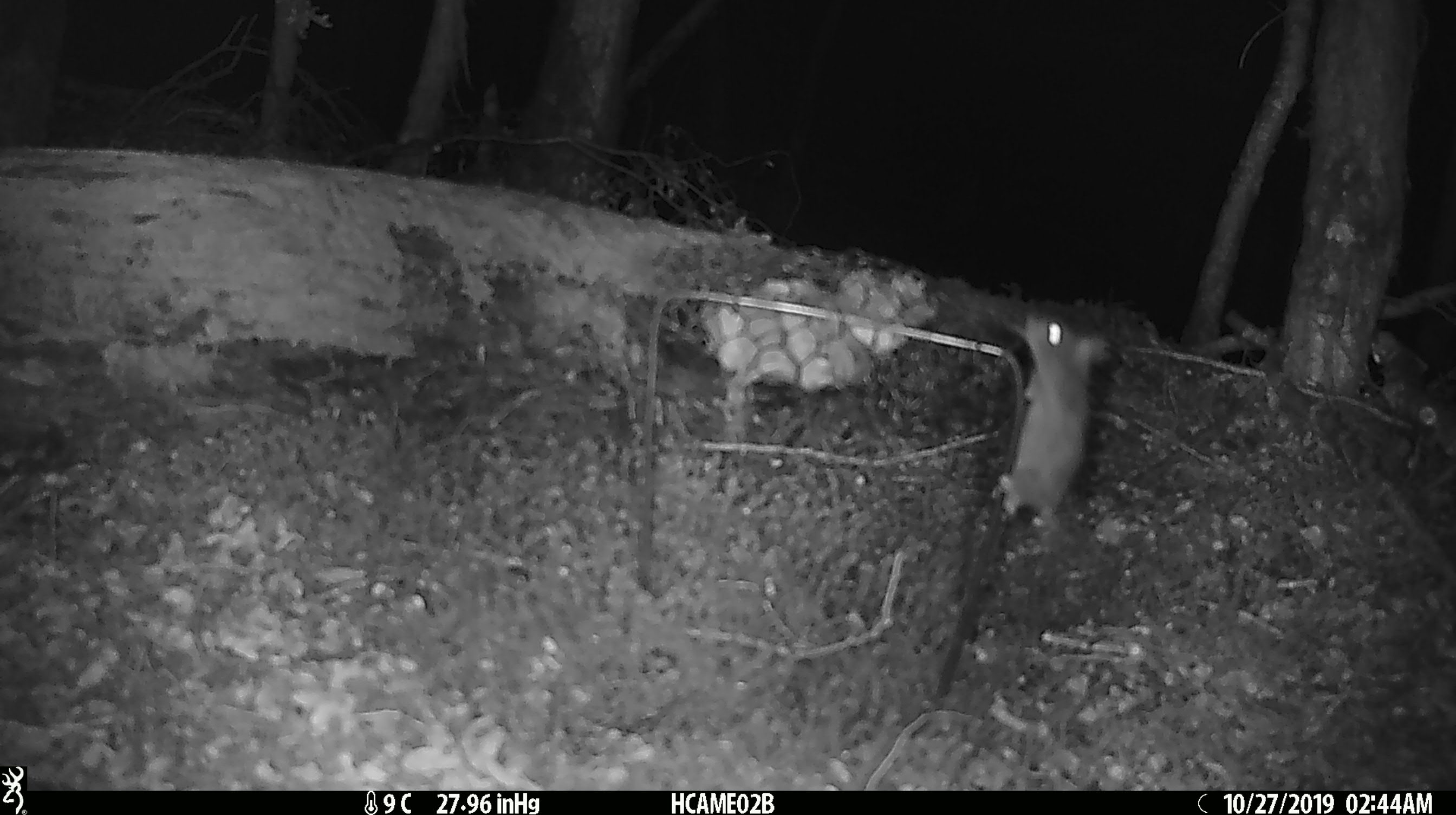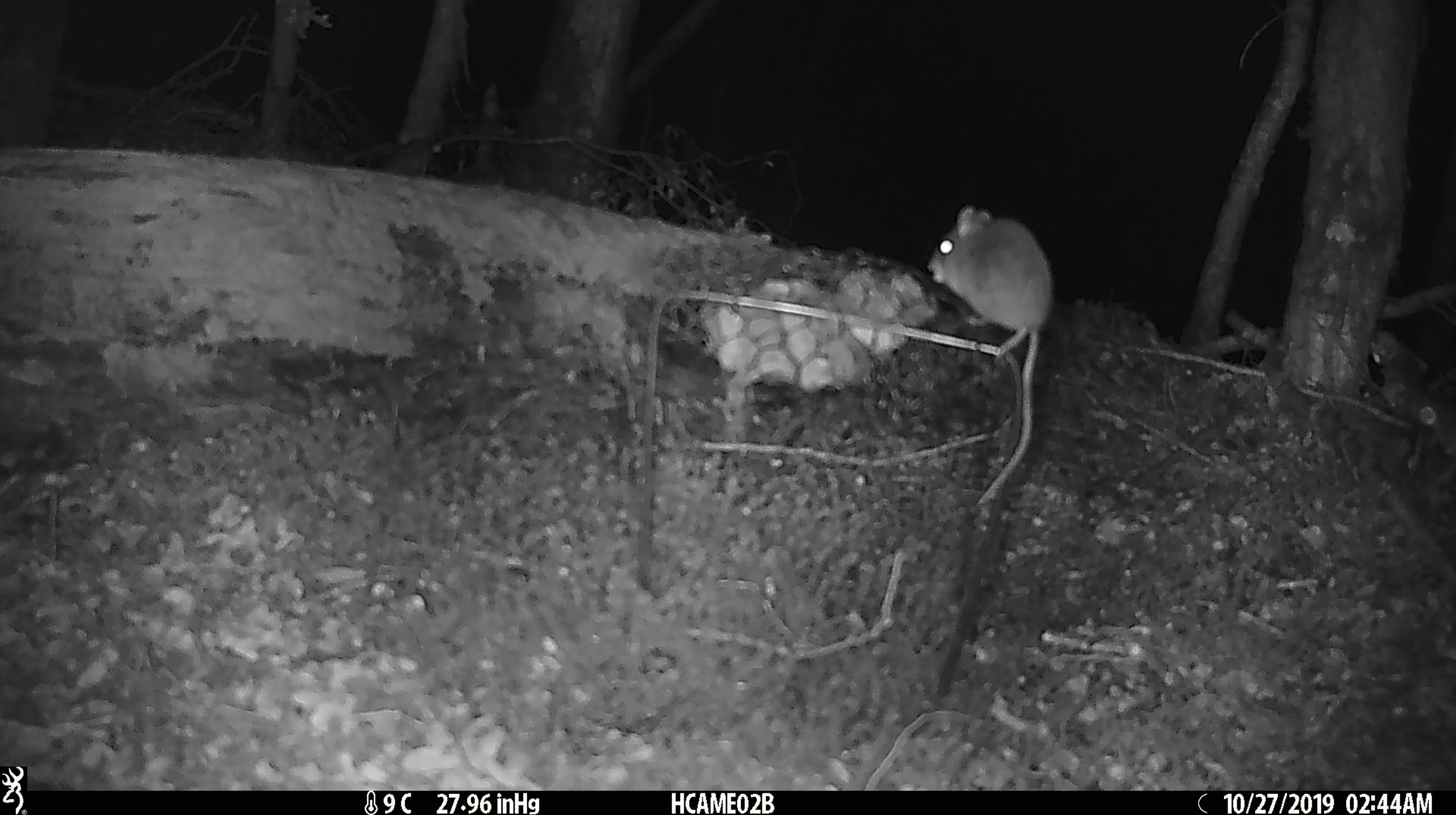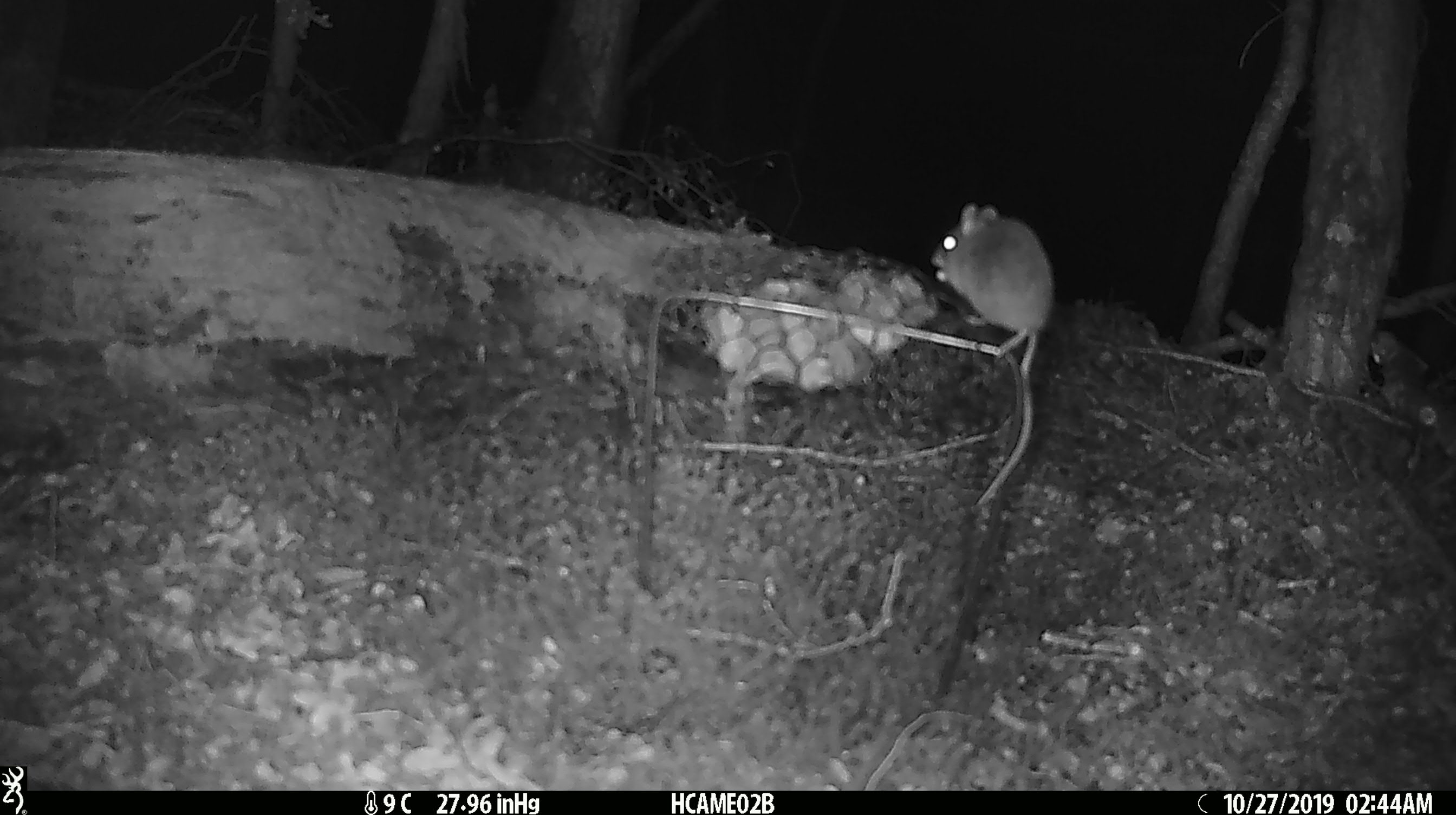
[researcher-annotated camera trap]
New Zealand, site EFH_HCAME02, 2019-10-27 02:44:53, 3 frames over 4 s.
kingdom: Animalia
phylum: Chordata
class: Mammalia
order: Rodentia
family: Muridae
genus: Mus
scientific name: Mus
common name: mouse